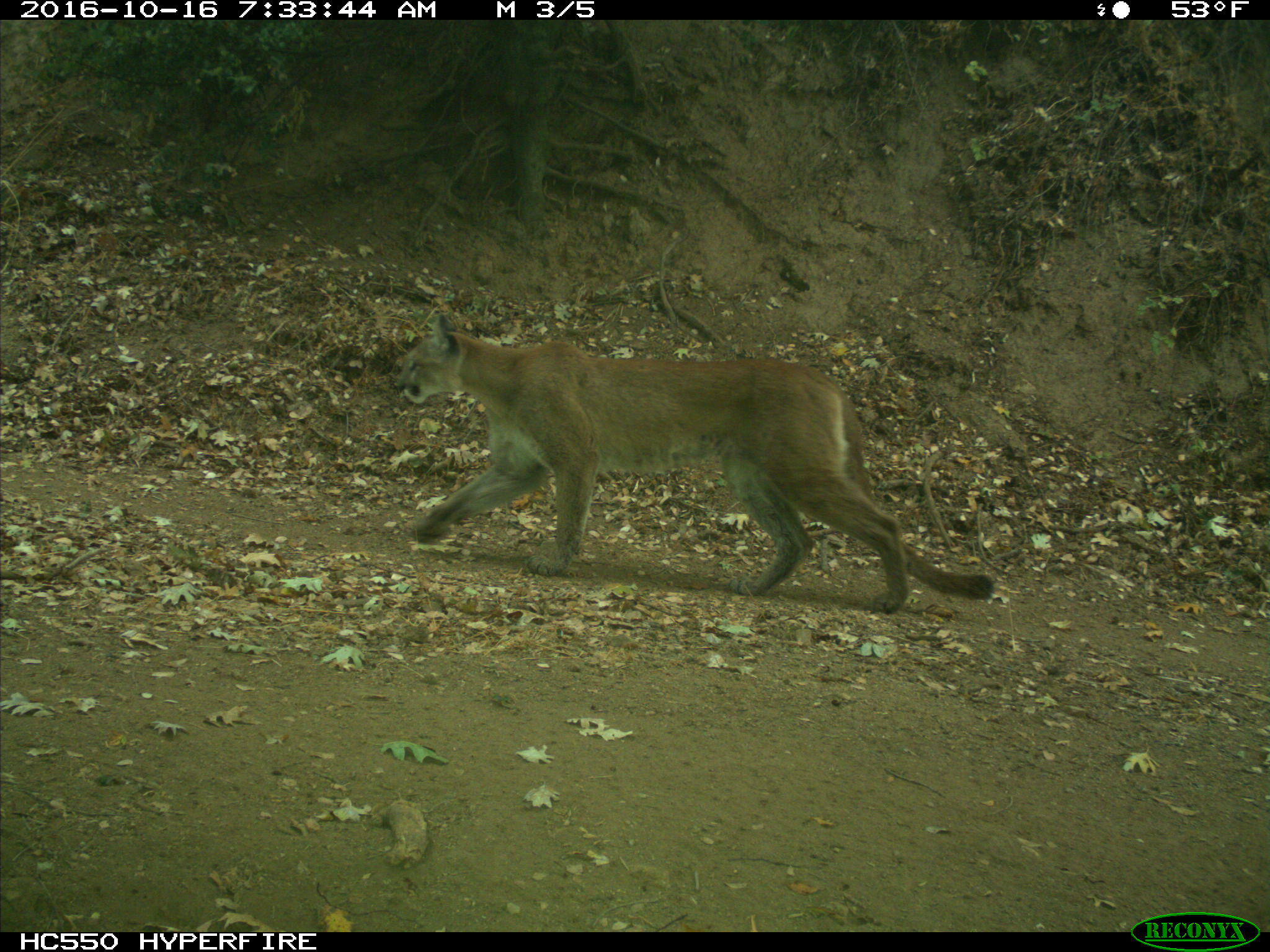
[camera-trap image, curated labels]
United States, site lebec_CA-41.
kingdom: Animalia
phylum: Chordata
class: Mammalia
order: Carnivora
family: Felidae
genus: Puma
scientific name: Puma concolor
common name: mountain lion